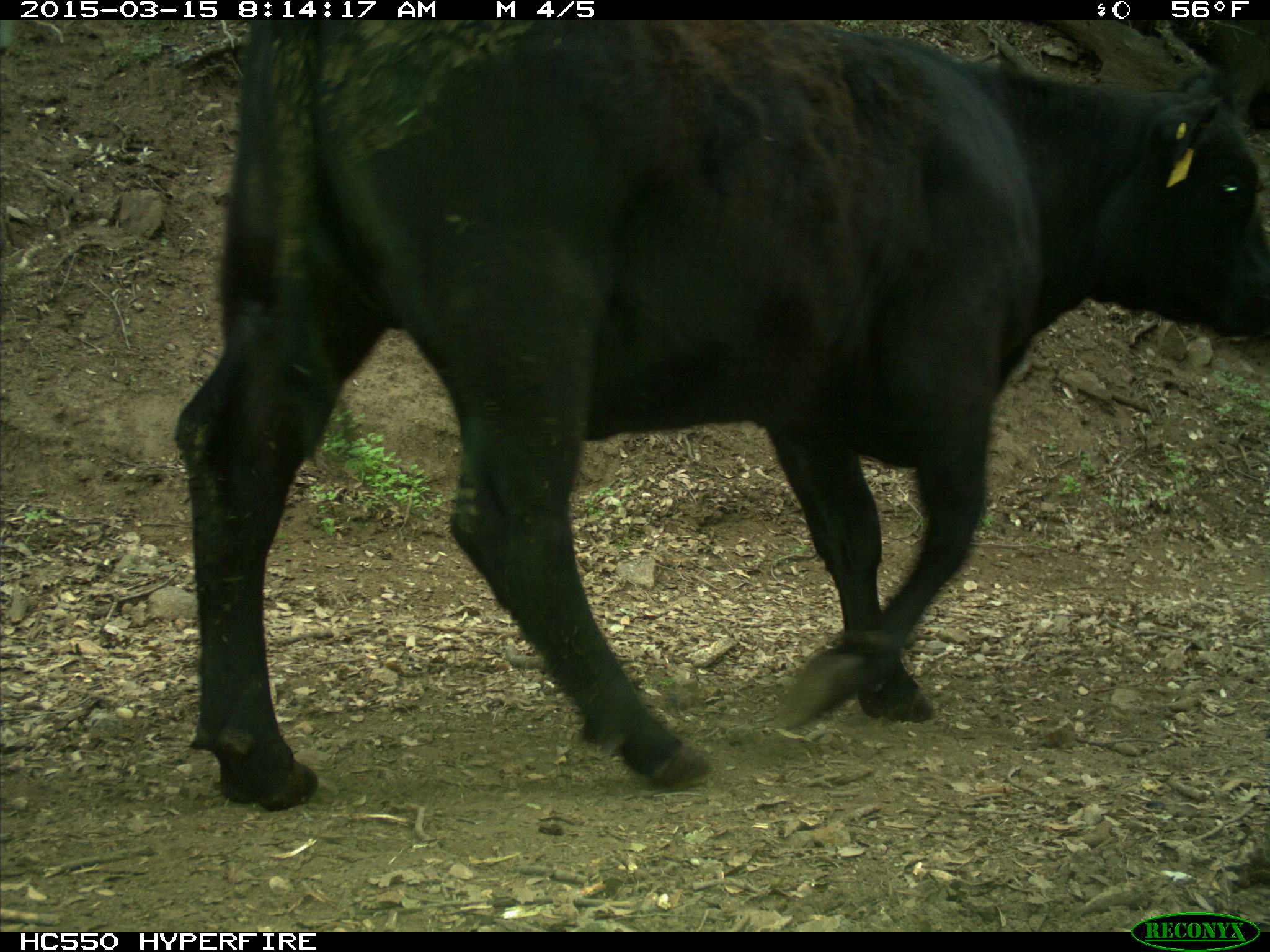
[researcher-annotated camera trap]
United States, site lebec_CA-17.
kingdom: Animalia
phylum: Chordata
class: Mammalia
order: Artiodactyla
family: Bovidae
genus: Bos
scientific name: Bos taurus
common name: domestic cow